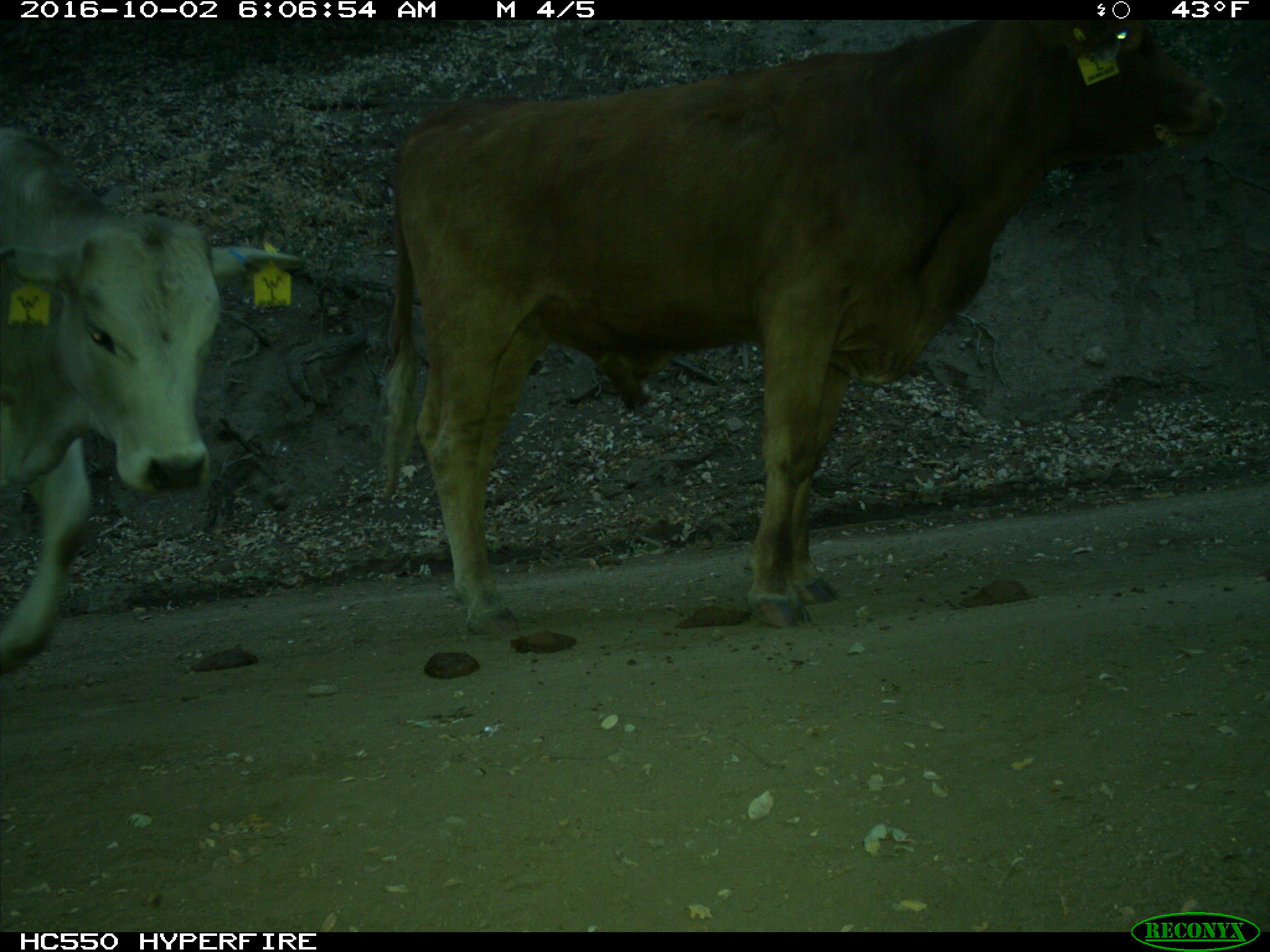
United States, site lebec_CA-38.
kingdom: Animalia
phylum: Chordata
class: Mammalia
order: Artiodactyla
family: Bovidae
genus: Bos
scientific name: Bos taurus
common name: domestic cow